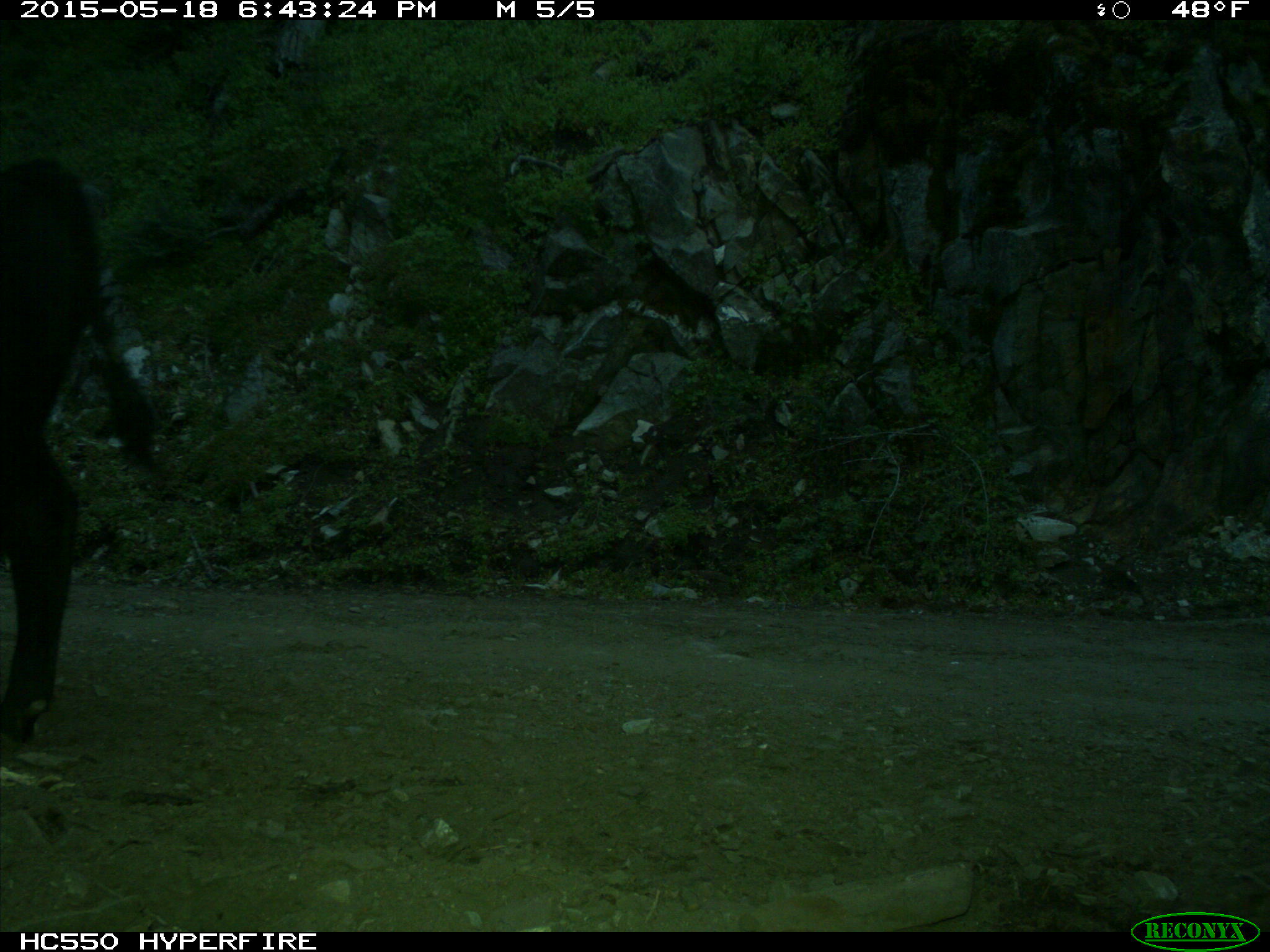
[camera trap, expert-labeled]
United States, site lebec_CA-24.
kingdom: Animalia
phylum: Chordata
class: Mammalia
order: Artiodactyla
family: Bovidae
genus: Bos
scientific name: Bos taurus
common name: domestic cow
Bos taurus (domestic cow).